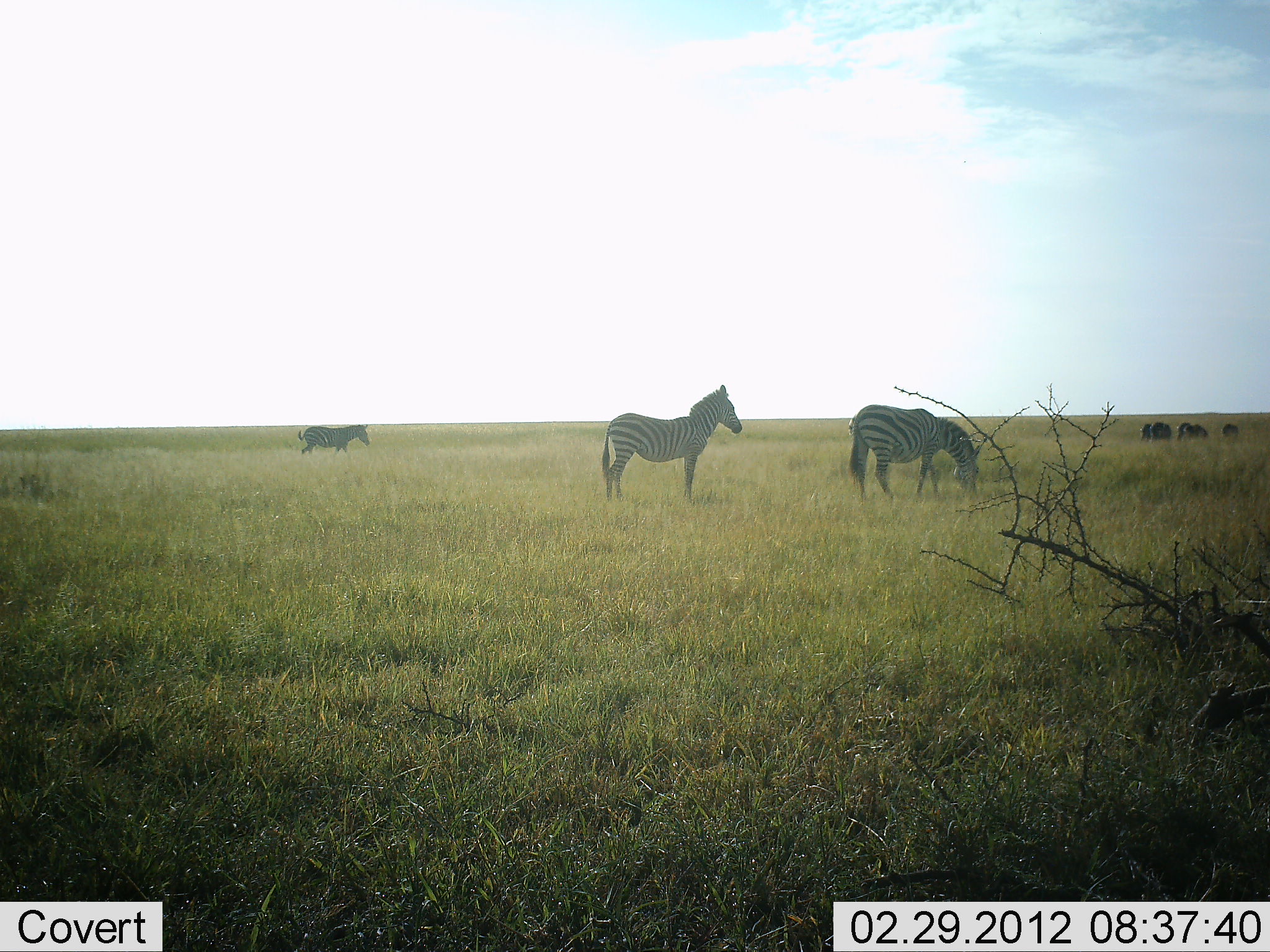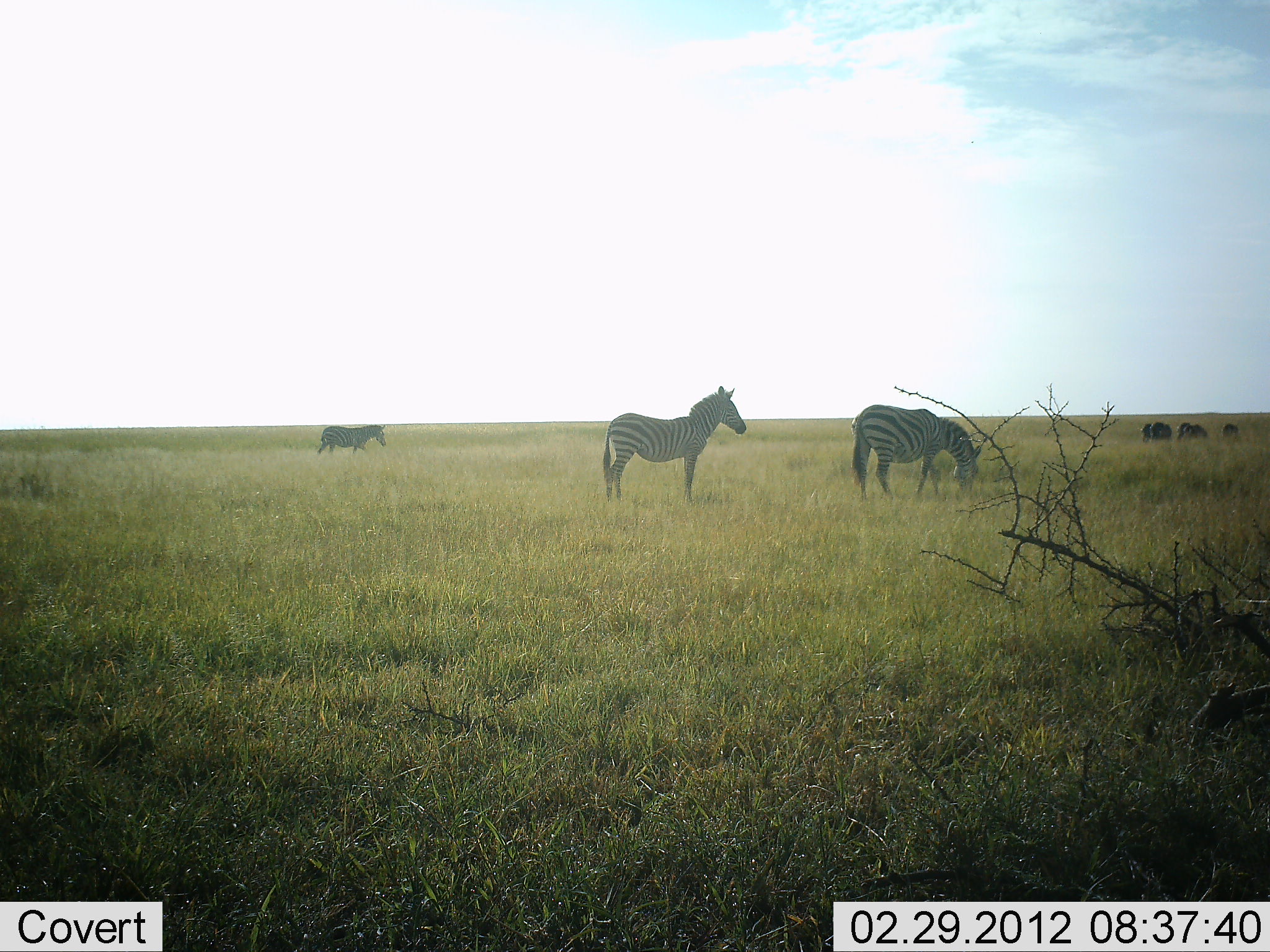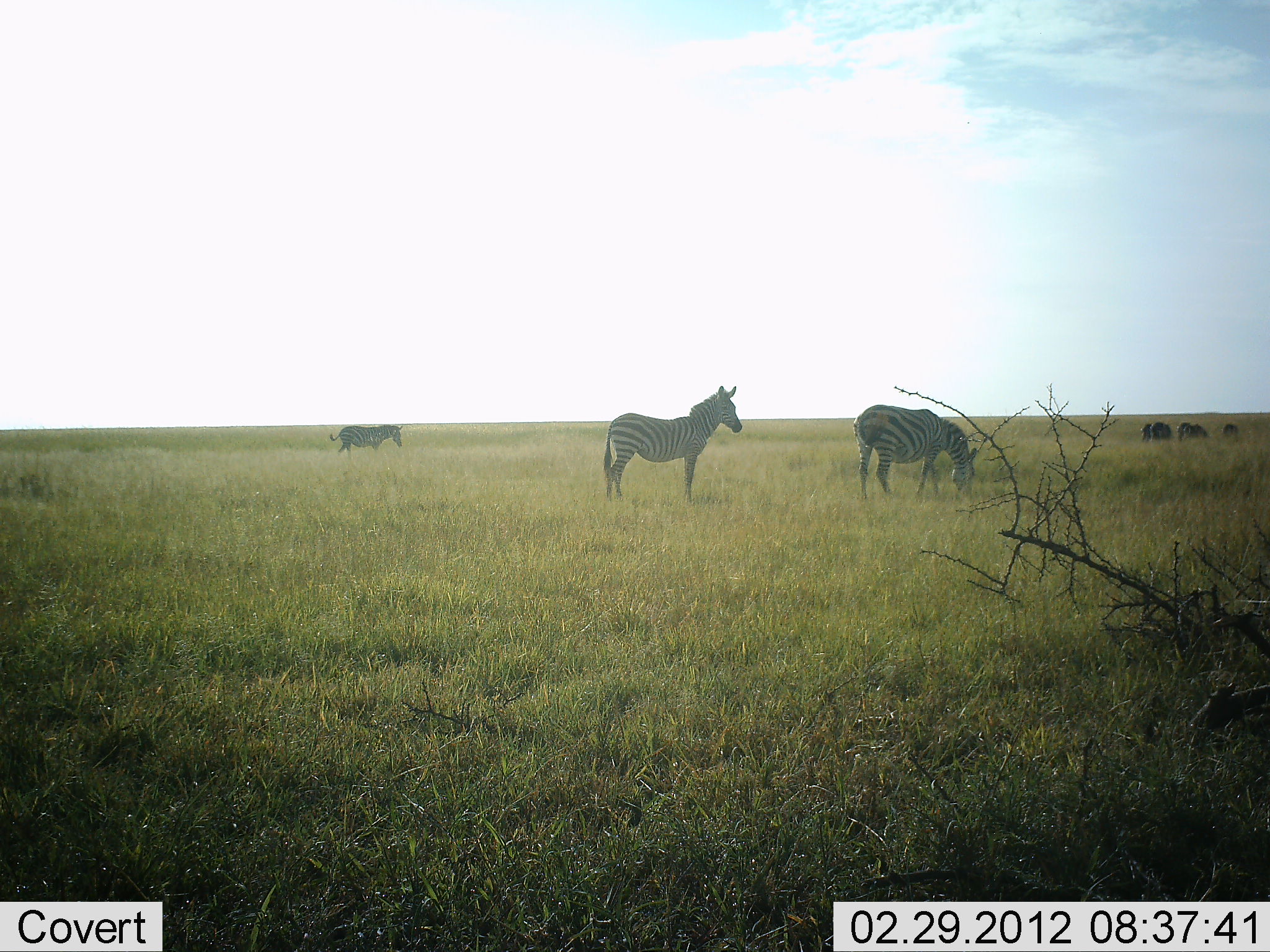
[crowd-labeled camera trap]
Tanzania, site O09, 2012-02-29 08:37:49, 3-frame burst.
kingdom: Animalia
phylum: Chordata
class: Mammalia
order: Perissodactyla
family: Equidae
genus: Equus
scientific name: Equus quagga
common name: plains zebra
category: zebra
Zebra (plains zebra) (Equus quagga), count 6. Behavior (volunteer vote fractions): standing 81%, resting 0%, moving 75%, interacting 0%. Young present (vote fraction): 0%. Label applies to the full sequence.